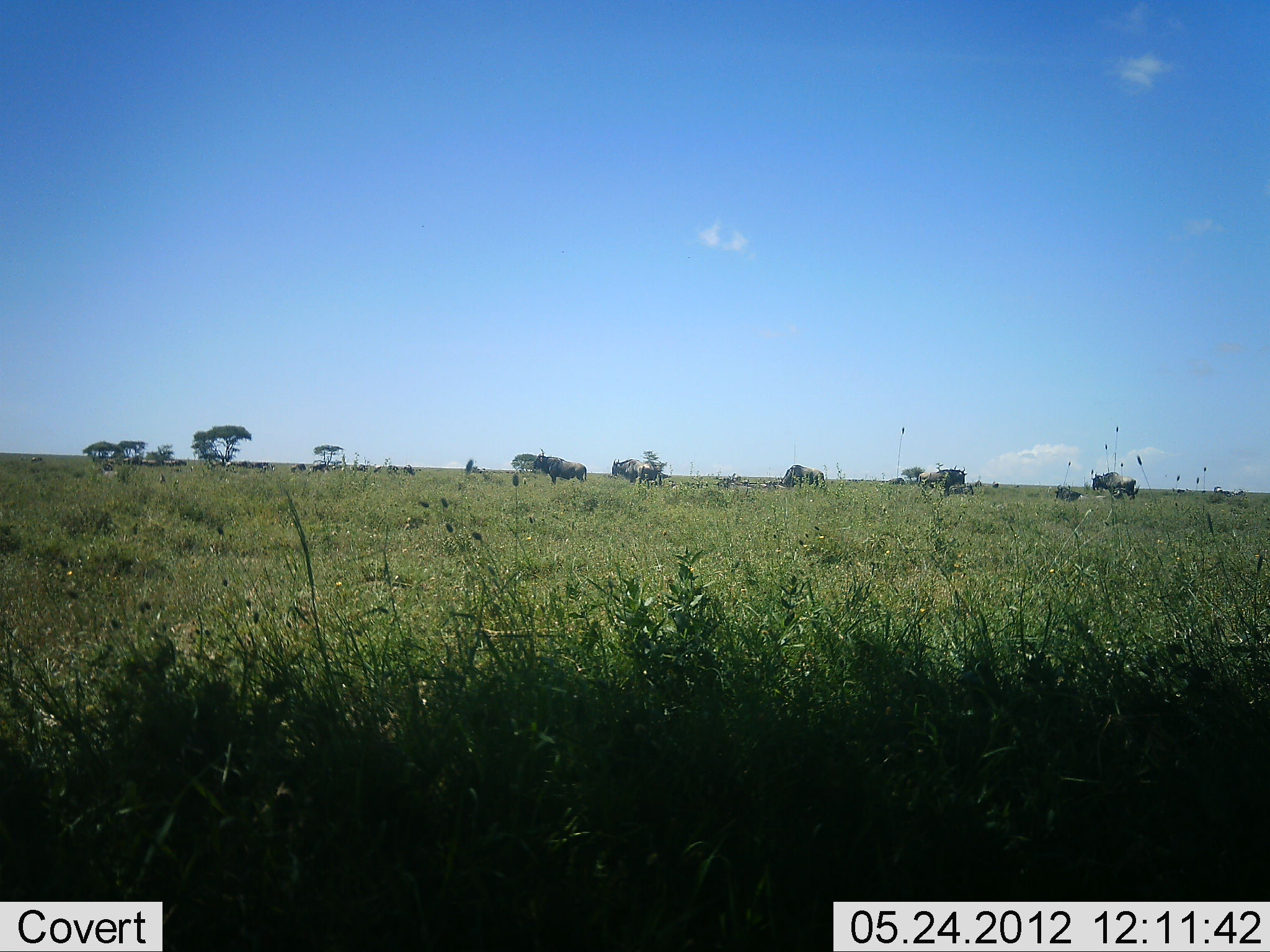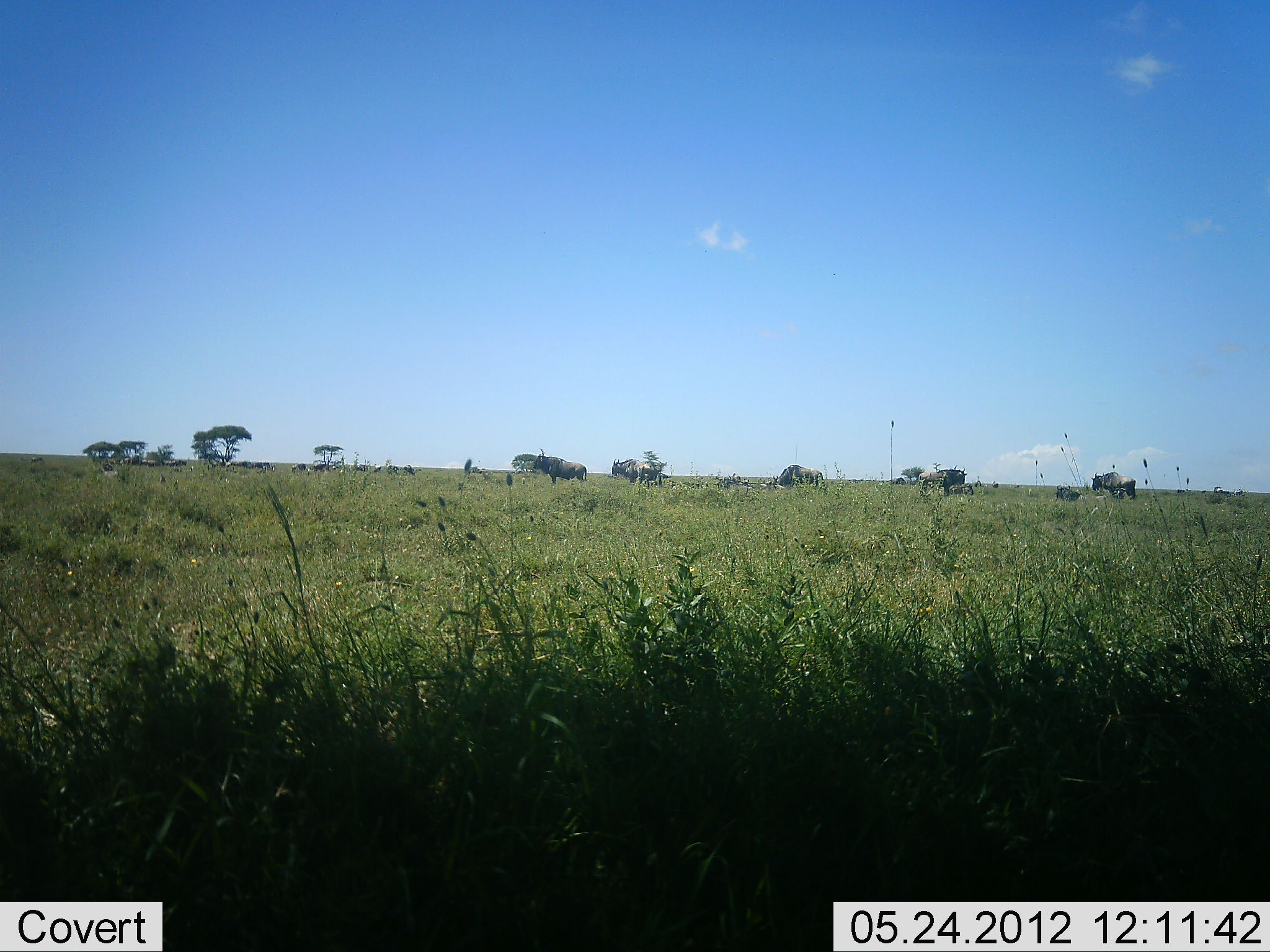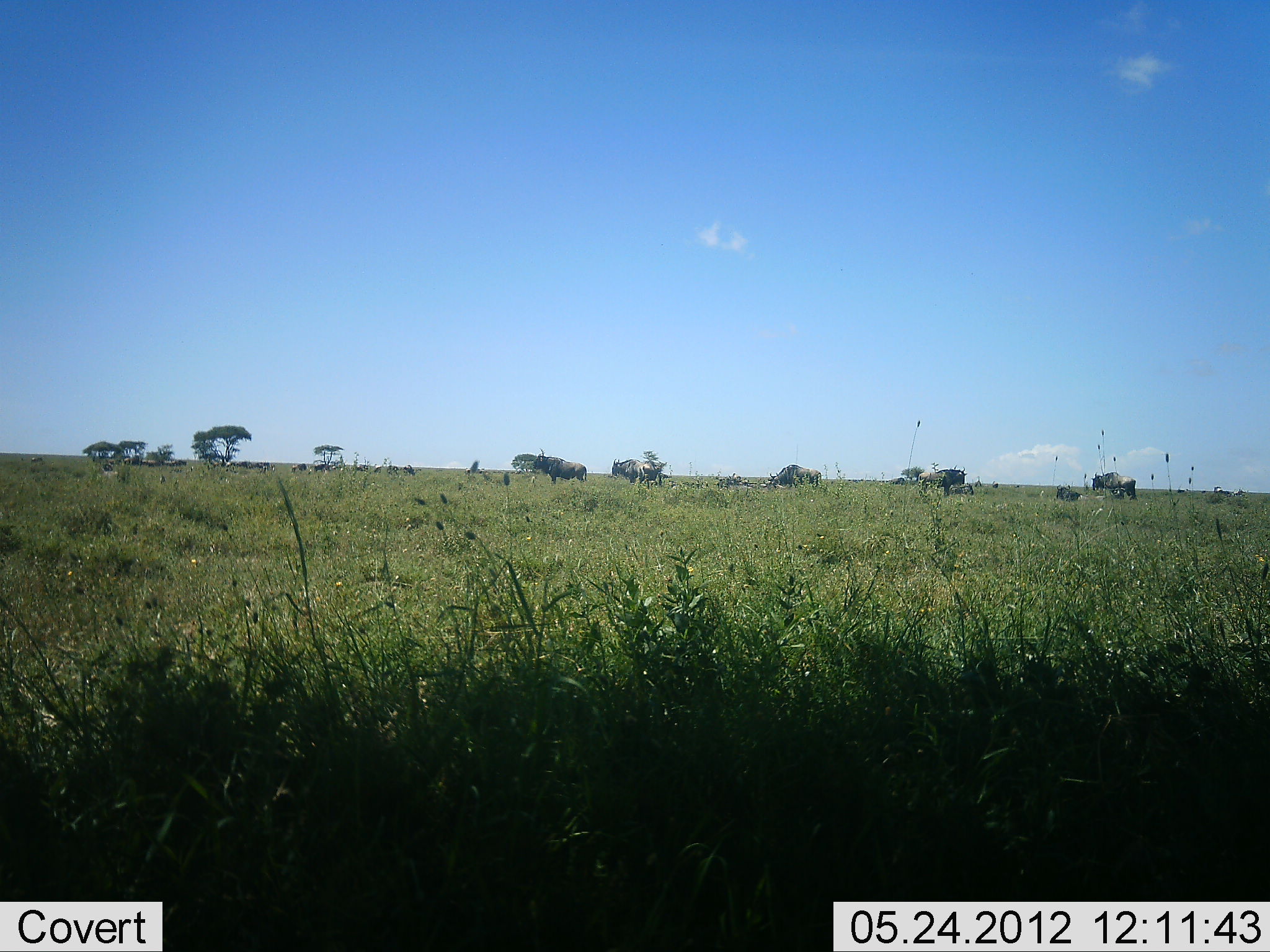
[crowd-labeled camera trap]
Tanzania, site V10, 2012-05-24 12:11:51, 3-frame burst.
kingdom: Animalia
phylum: Chordata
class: Mammalia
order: Artiodactyla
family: Bovidae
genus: Connochaetes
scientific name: Connochaetes taurinus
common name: blue wildebeest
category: wildebeest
Wildebeest (blue wildebeest) (Connochaetes taurinus), count 6. Behavior (volunteer vote fractions): standing 73%, resting 9%, moving 18%, interacting 0%. Young present (vote fraction): 0%. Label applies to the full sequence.